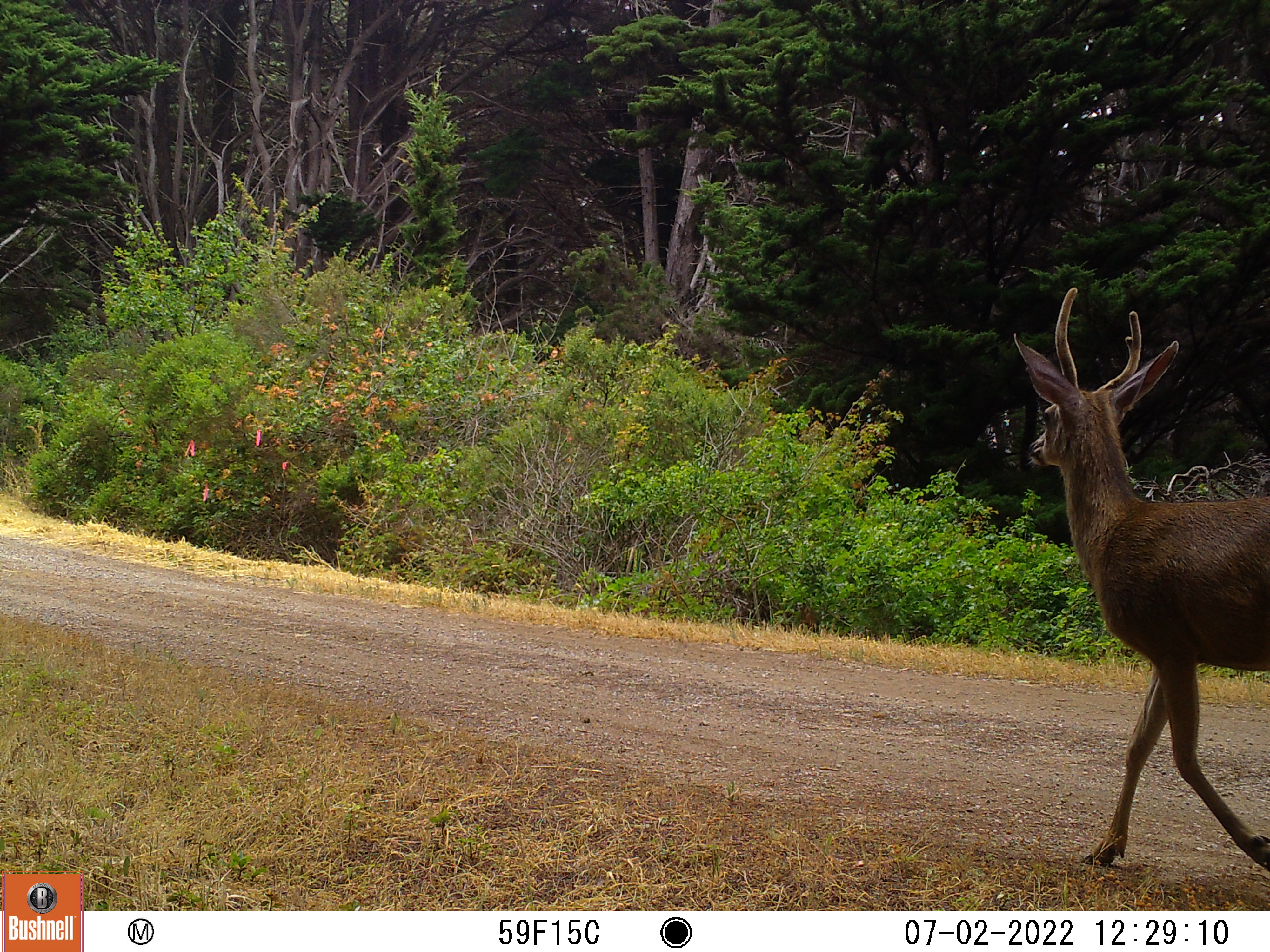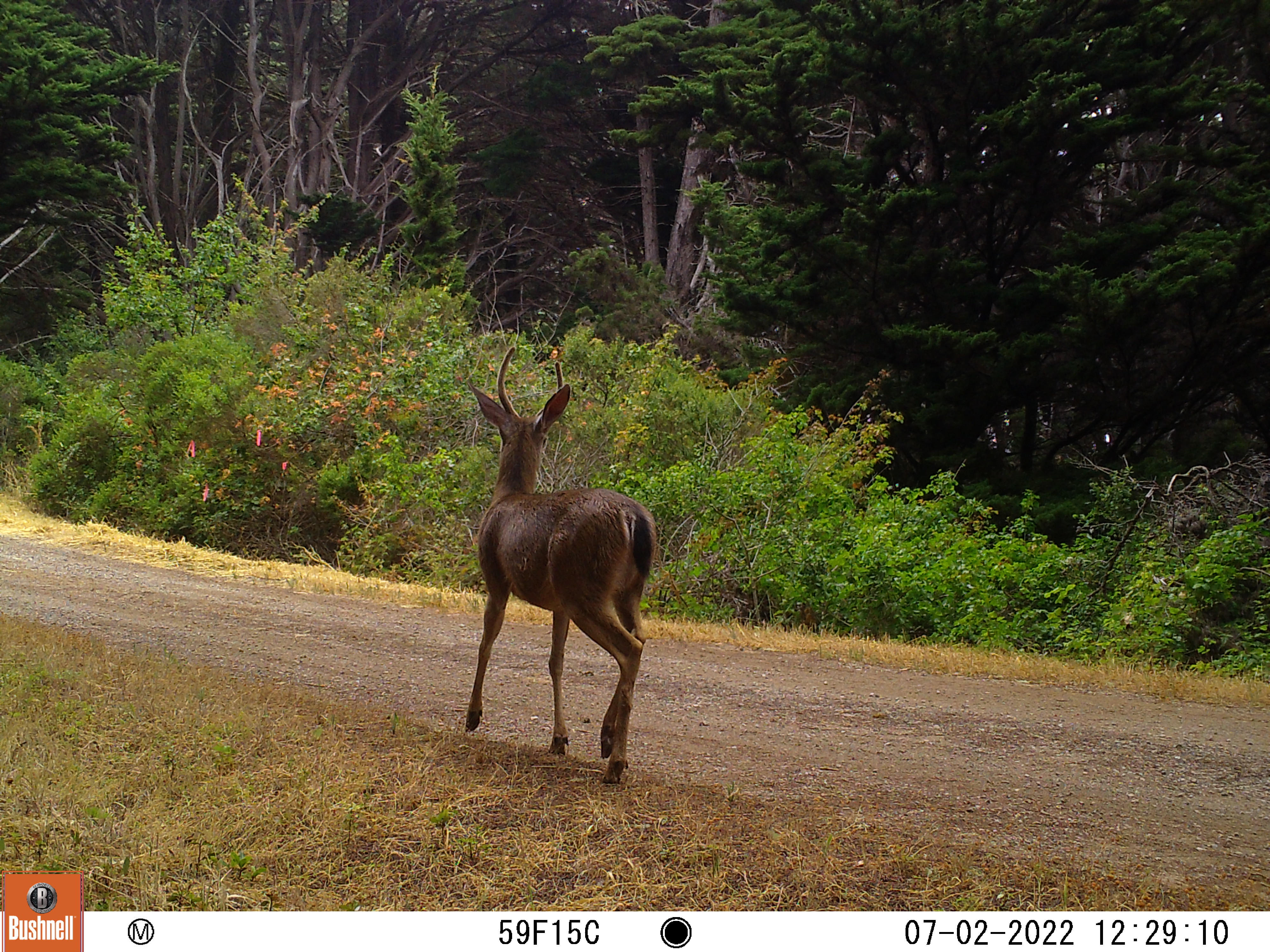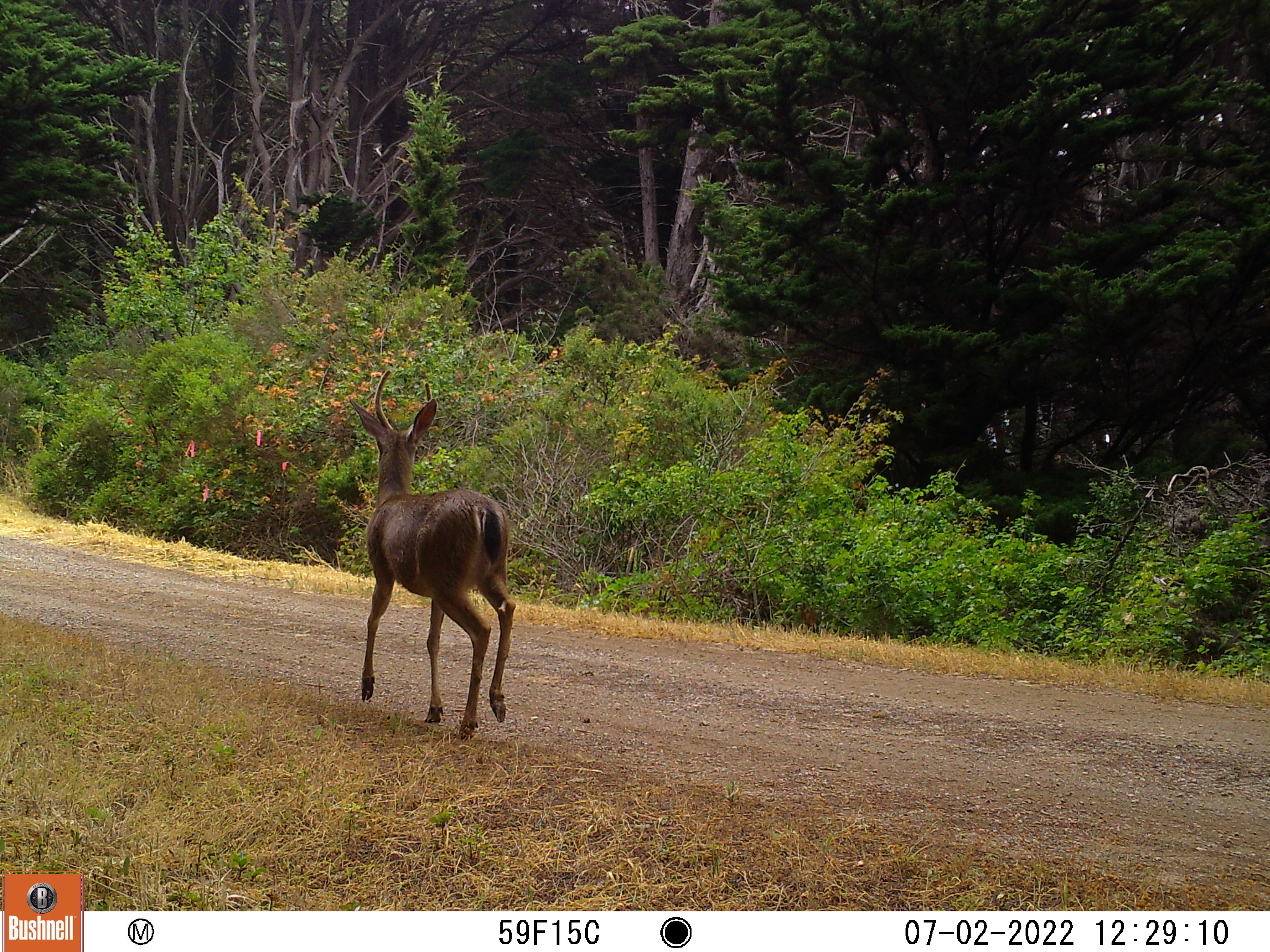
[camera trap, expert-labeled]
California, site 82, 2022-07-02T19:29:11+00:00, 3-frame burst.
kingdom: Animalia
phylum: Chordata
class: Mammalia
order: Artiodactyla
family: Cervidae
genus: Odocoileus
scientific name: Odocoileus hemionus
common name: mule deer